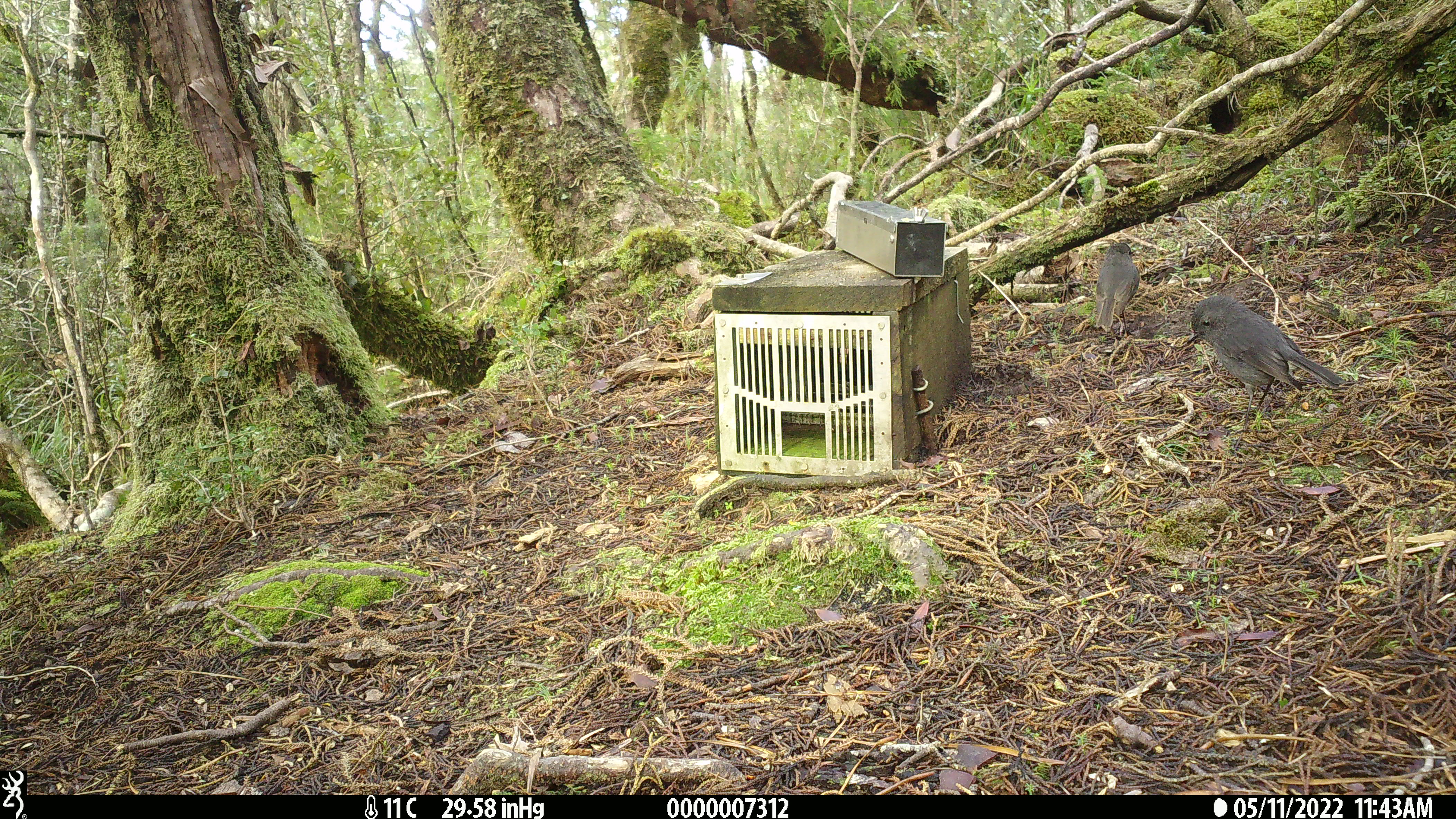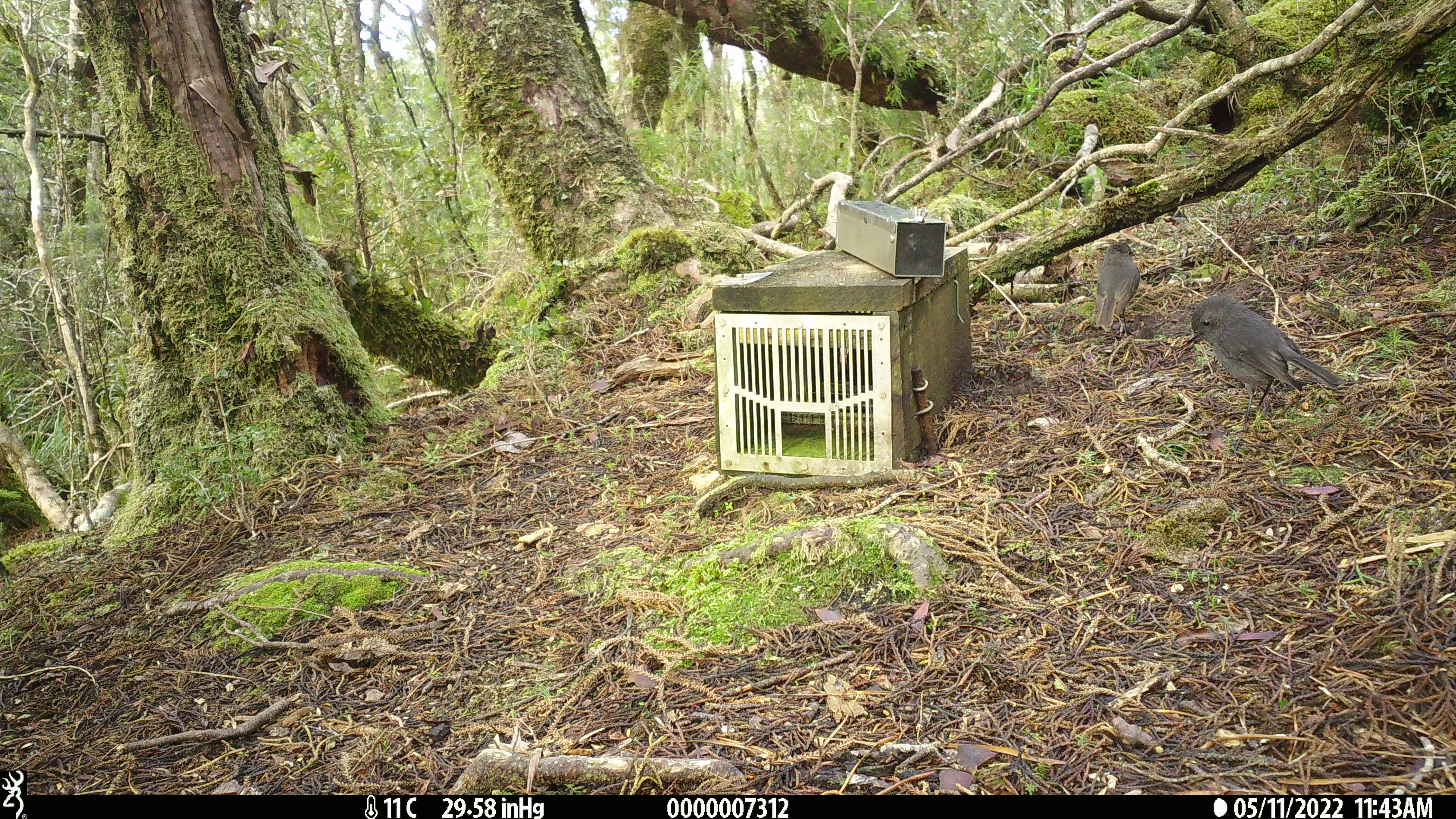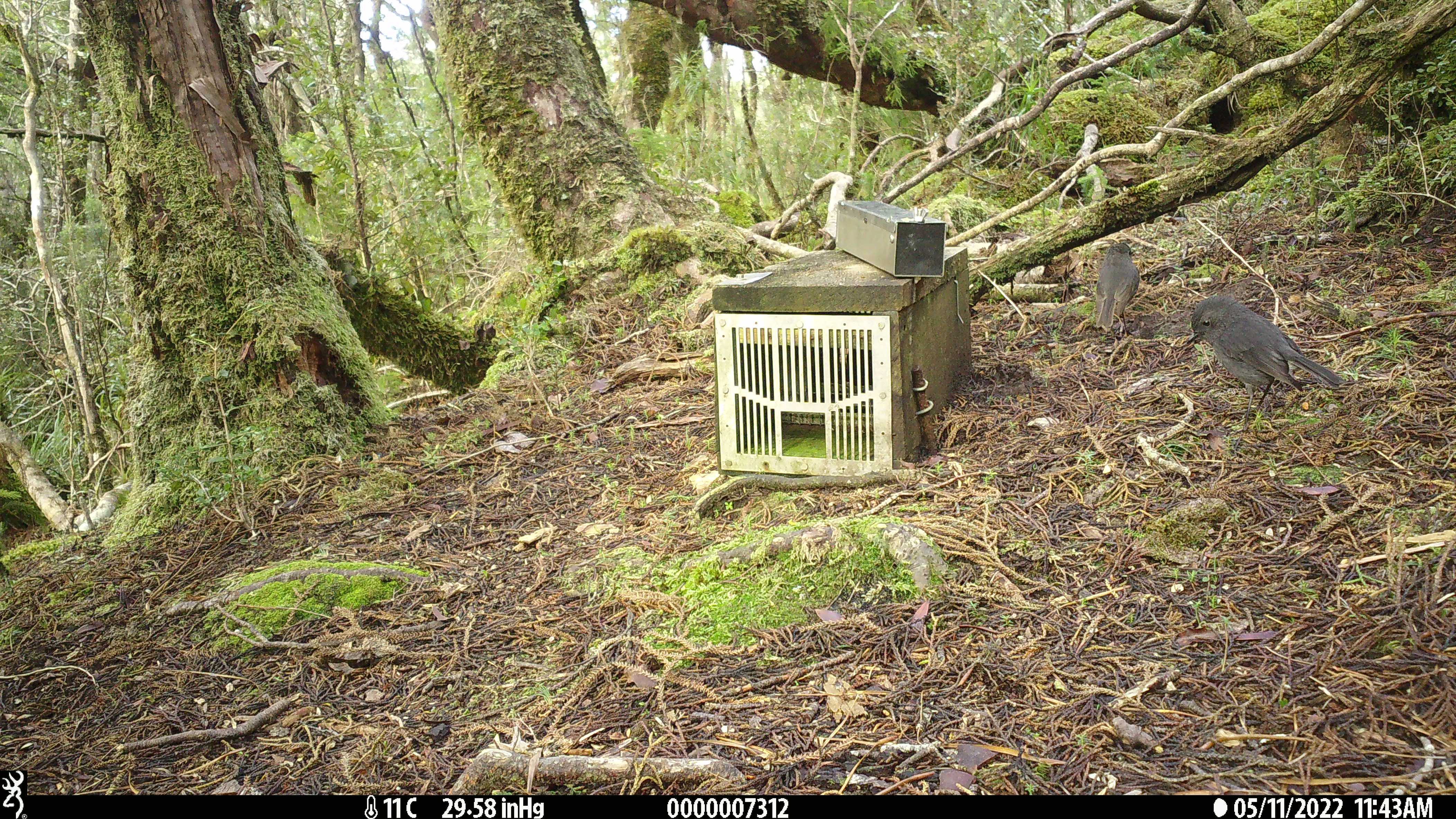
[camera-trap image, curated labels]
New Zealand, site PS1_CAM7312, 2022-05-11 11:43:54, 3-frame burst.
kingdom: Animalia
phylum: Chordata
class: Aves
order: Passeriformes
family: Petroicidae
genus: Petroica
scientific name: Petroica australis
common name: new zealand robin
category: robin